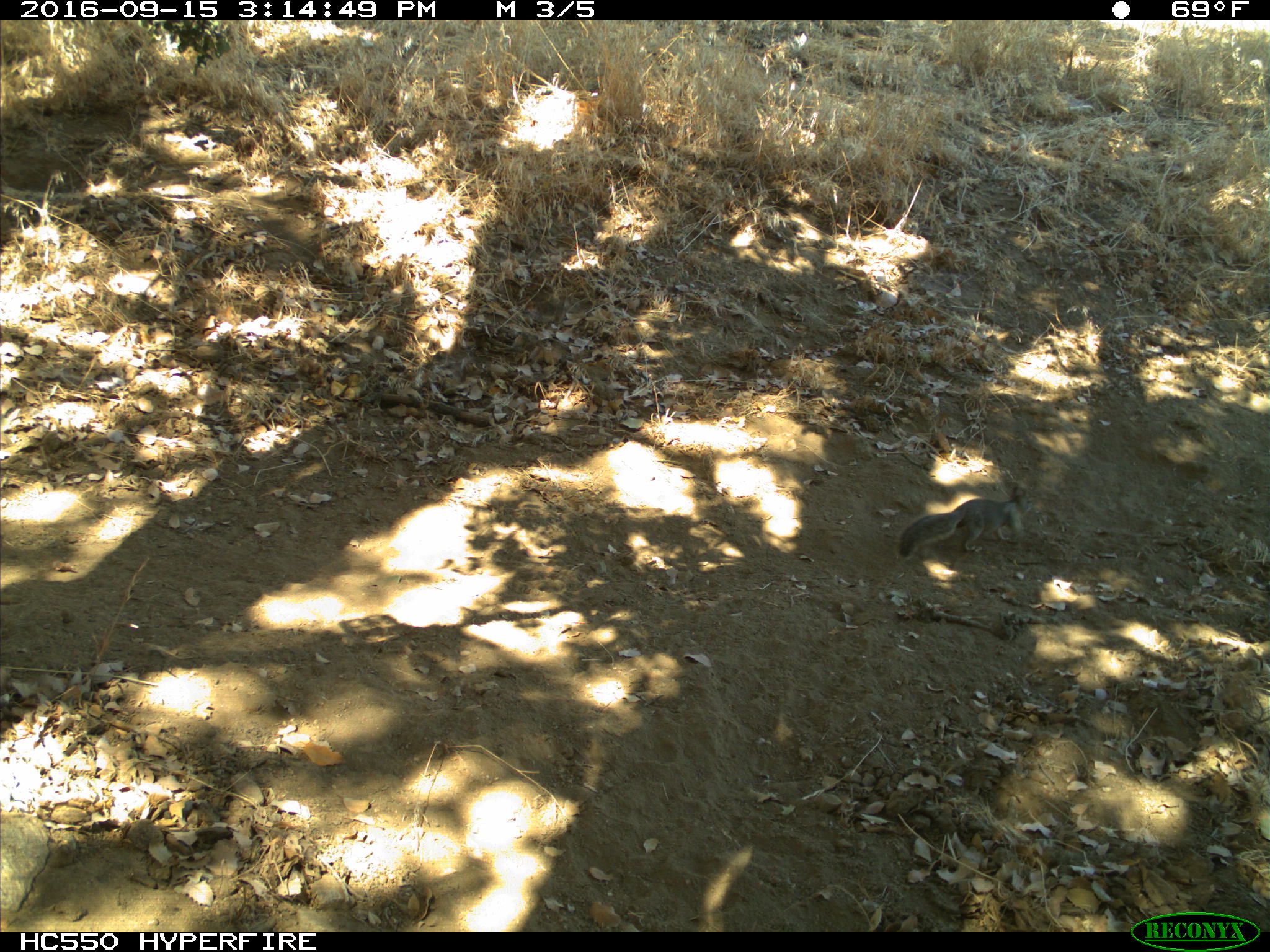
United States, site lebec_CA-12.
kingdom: Animalia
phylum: Chordata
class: Mammalia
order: Rodentia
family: Sciuridae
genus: Otospermophilus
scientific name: Otospermophilus beecheyi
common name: california ground squirrel